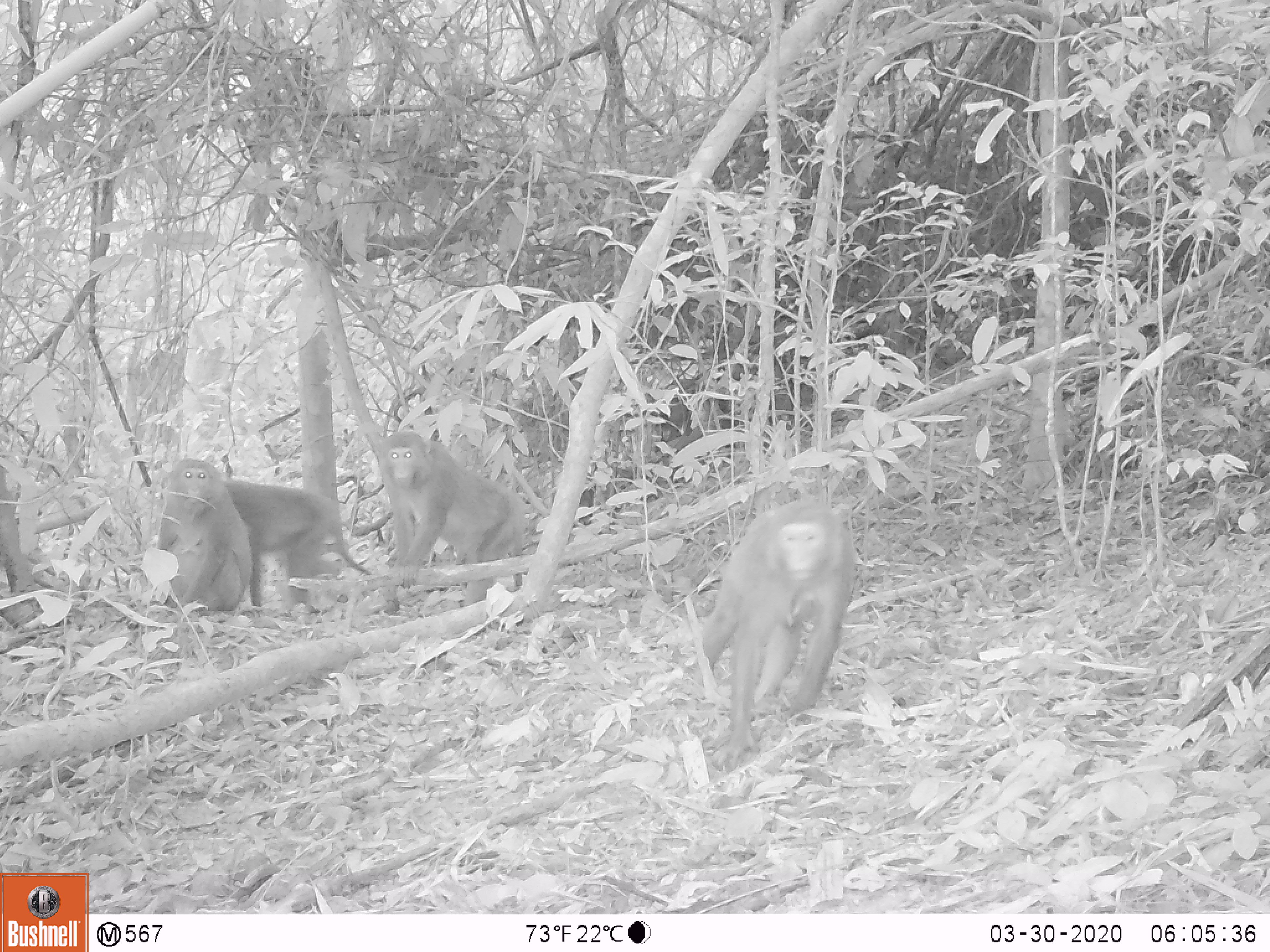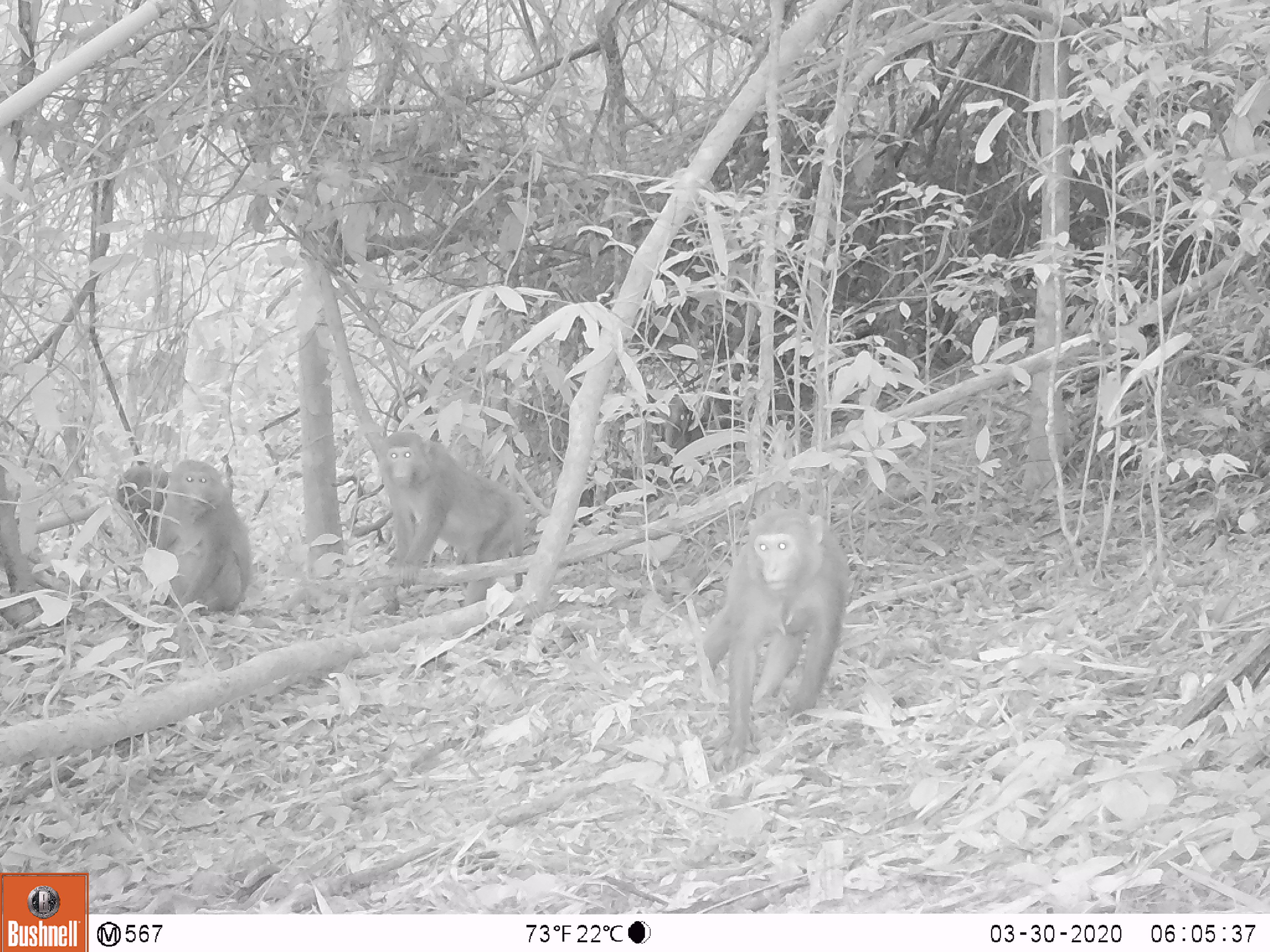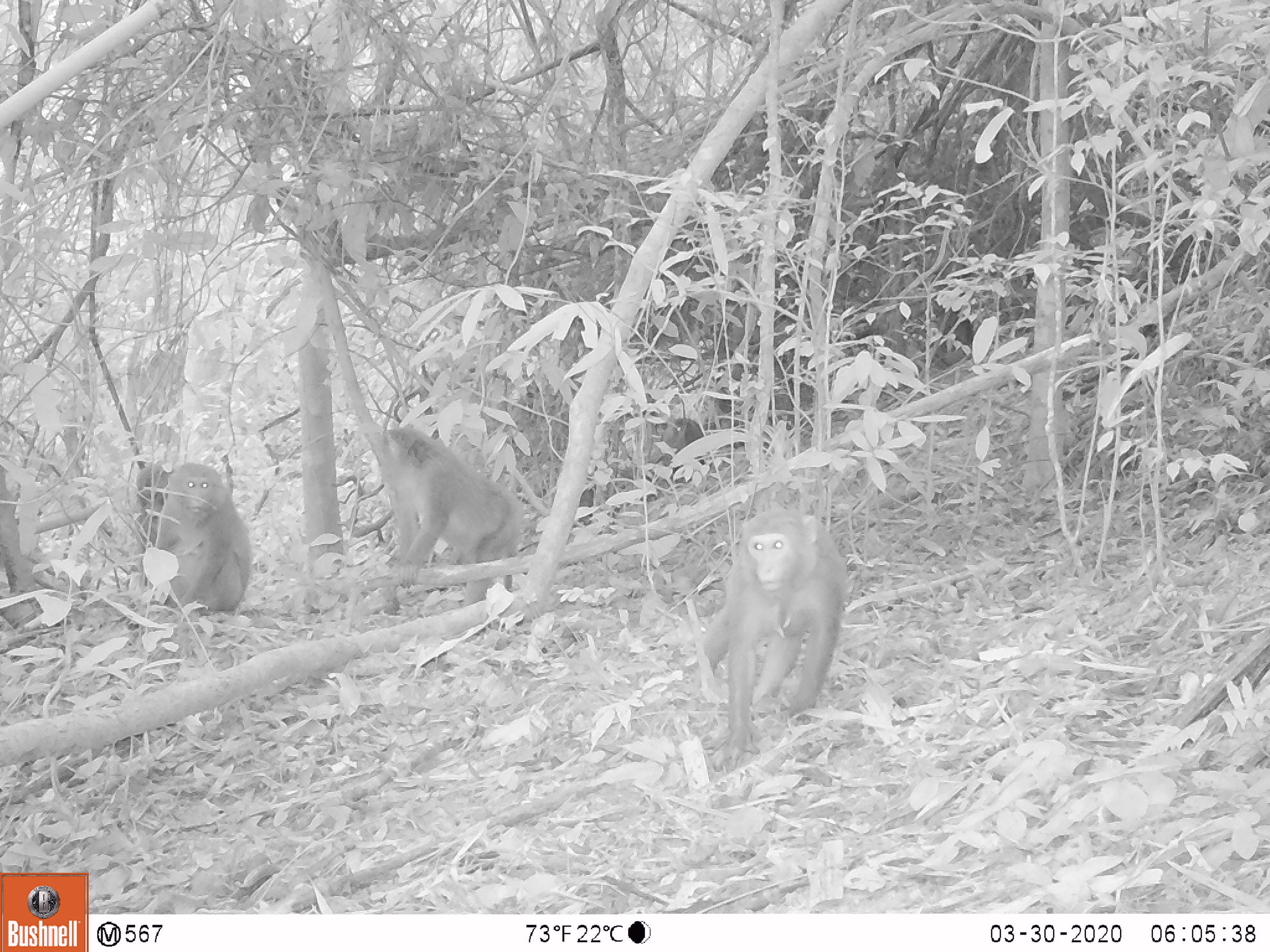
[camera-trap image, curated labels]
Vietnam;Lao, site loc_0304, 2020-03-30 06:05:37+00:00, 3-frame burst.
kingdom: Animalia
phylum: Chordata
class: Mammalia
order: Primates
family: Cercopithecidae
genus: Macaca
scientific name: Macaca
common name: macaques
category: assam or rhesus macaque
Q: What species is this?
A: Assam or rhesus macaque (macaques) (Macaca).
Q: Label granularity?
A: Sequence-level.